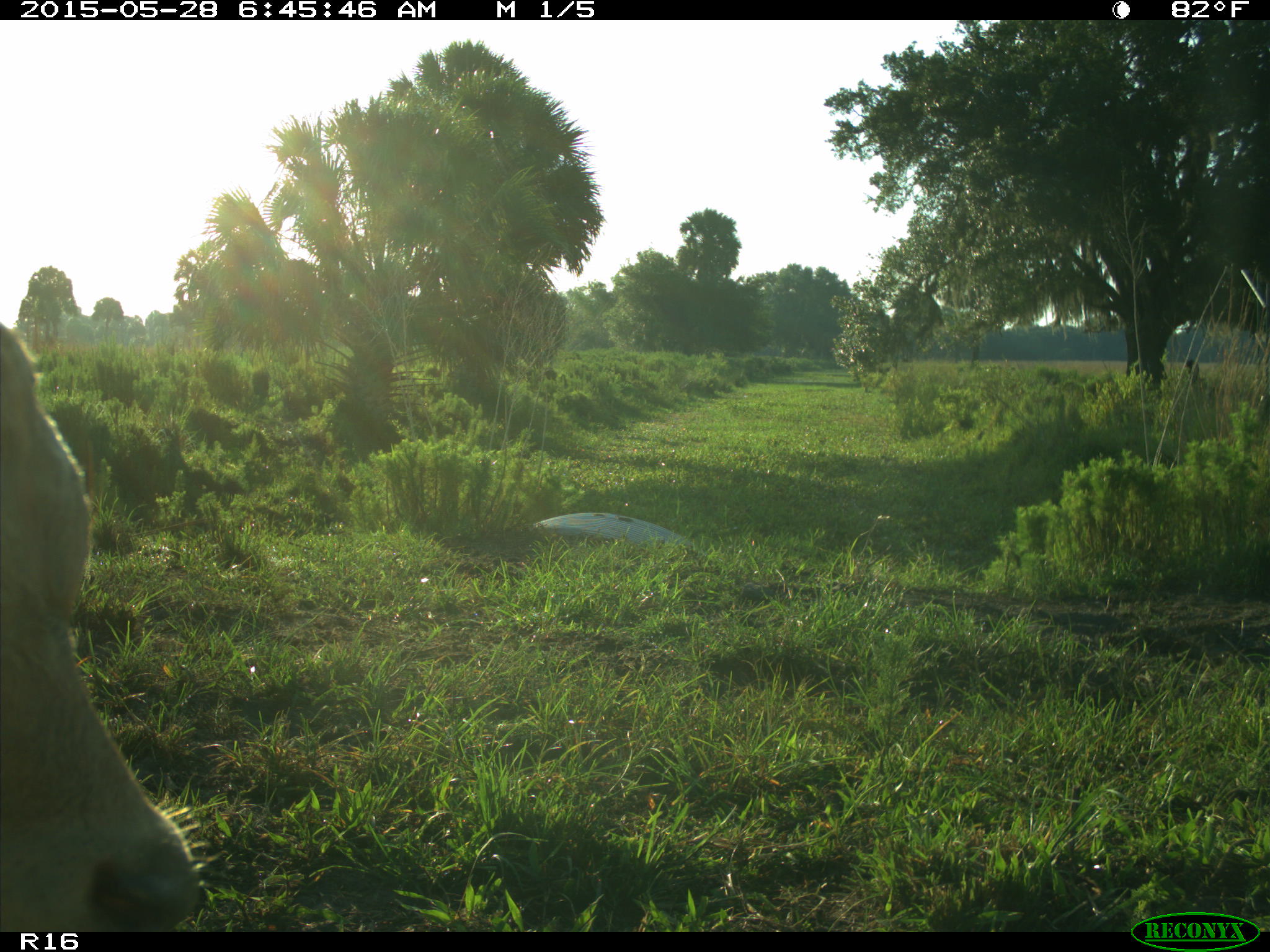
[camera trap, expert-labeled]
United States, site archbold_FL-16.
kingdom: Animalia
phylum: Chordata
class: Mammalia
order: Artiodactyla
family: Bovidae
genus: Bos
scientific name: Bos taurus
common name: domestic cow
Bos taurus (domestic cow).